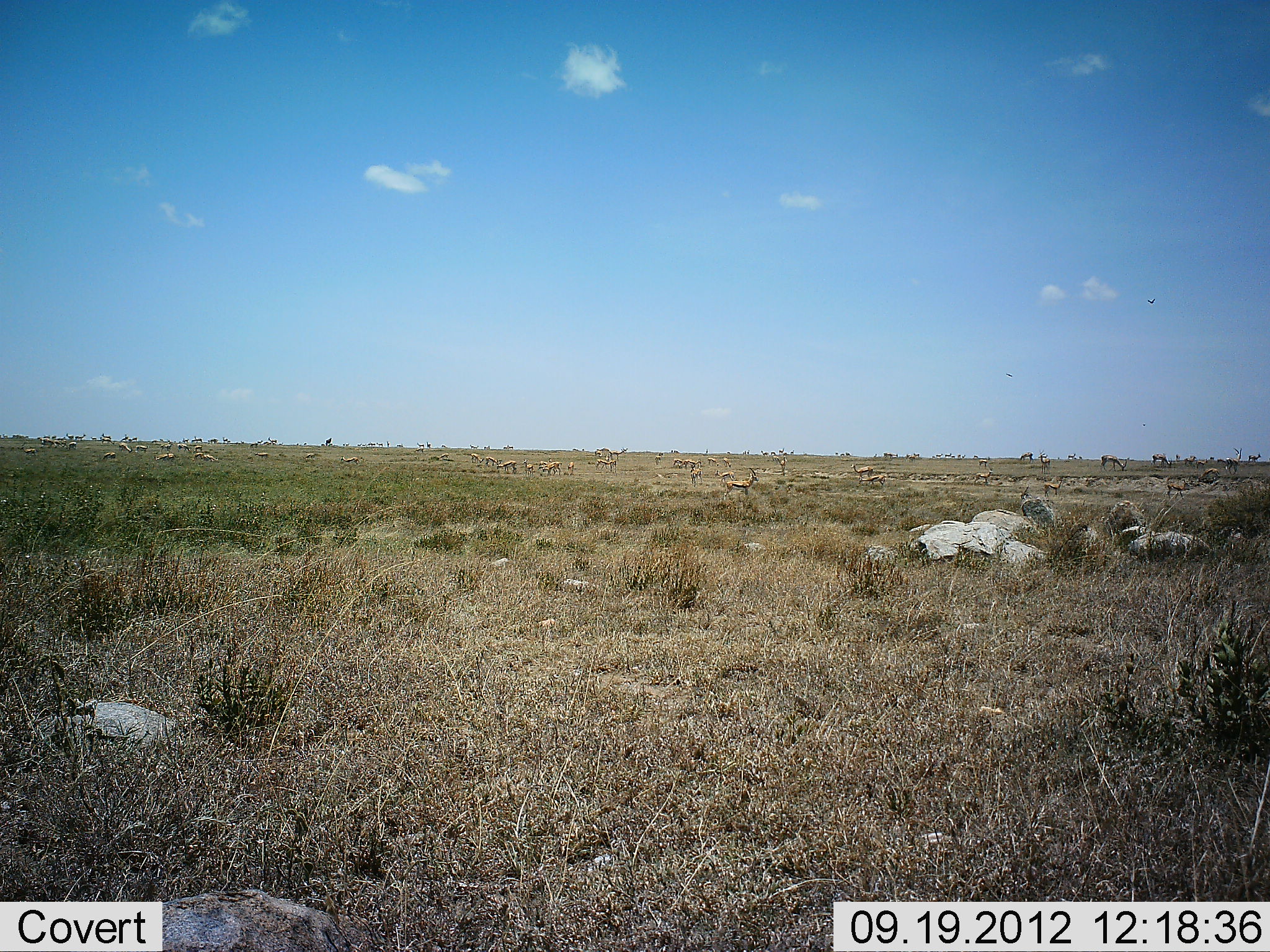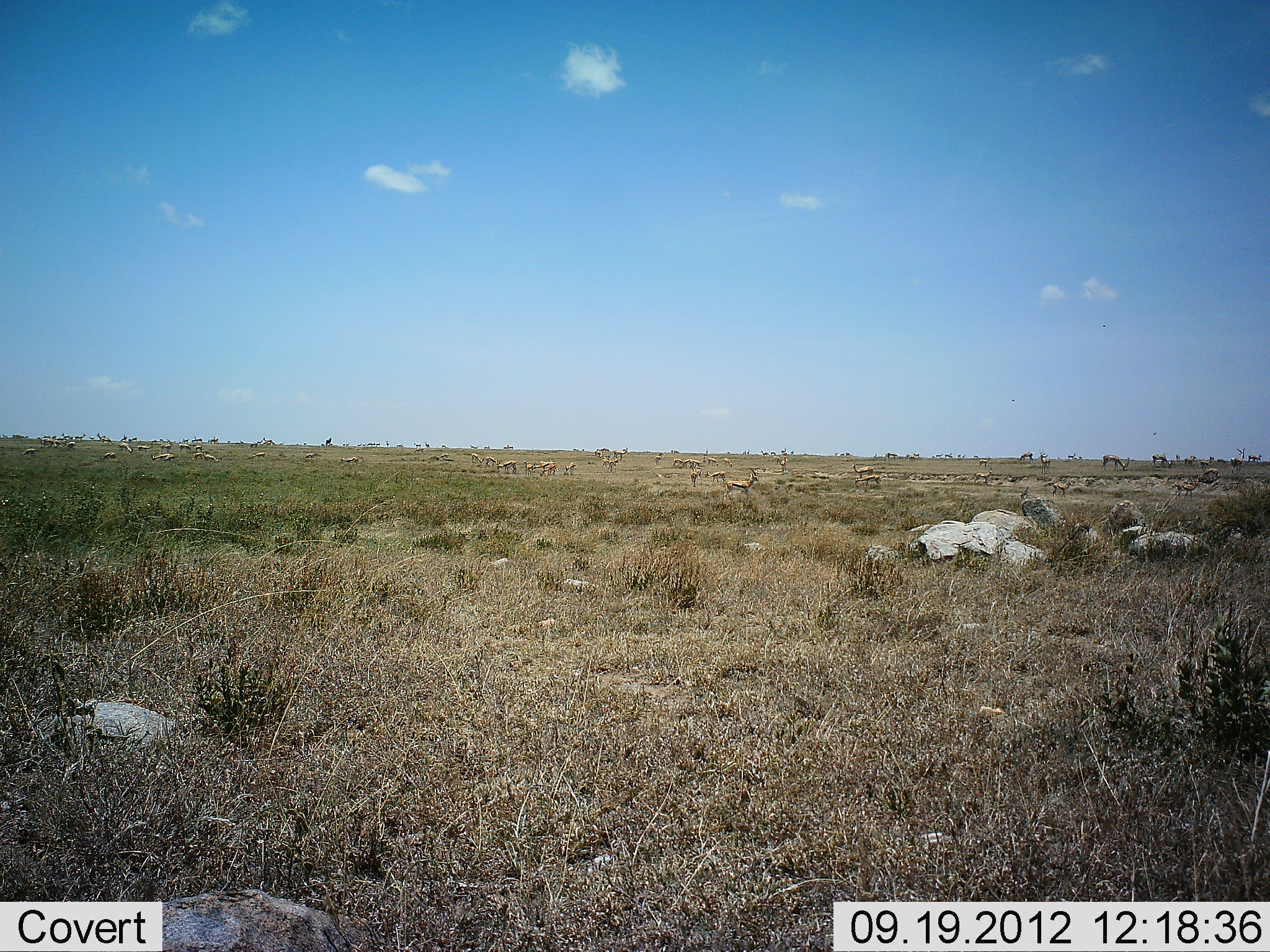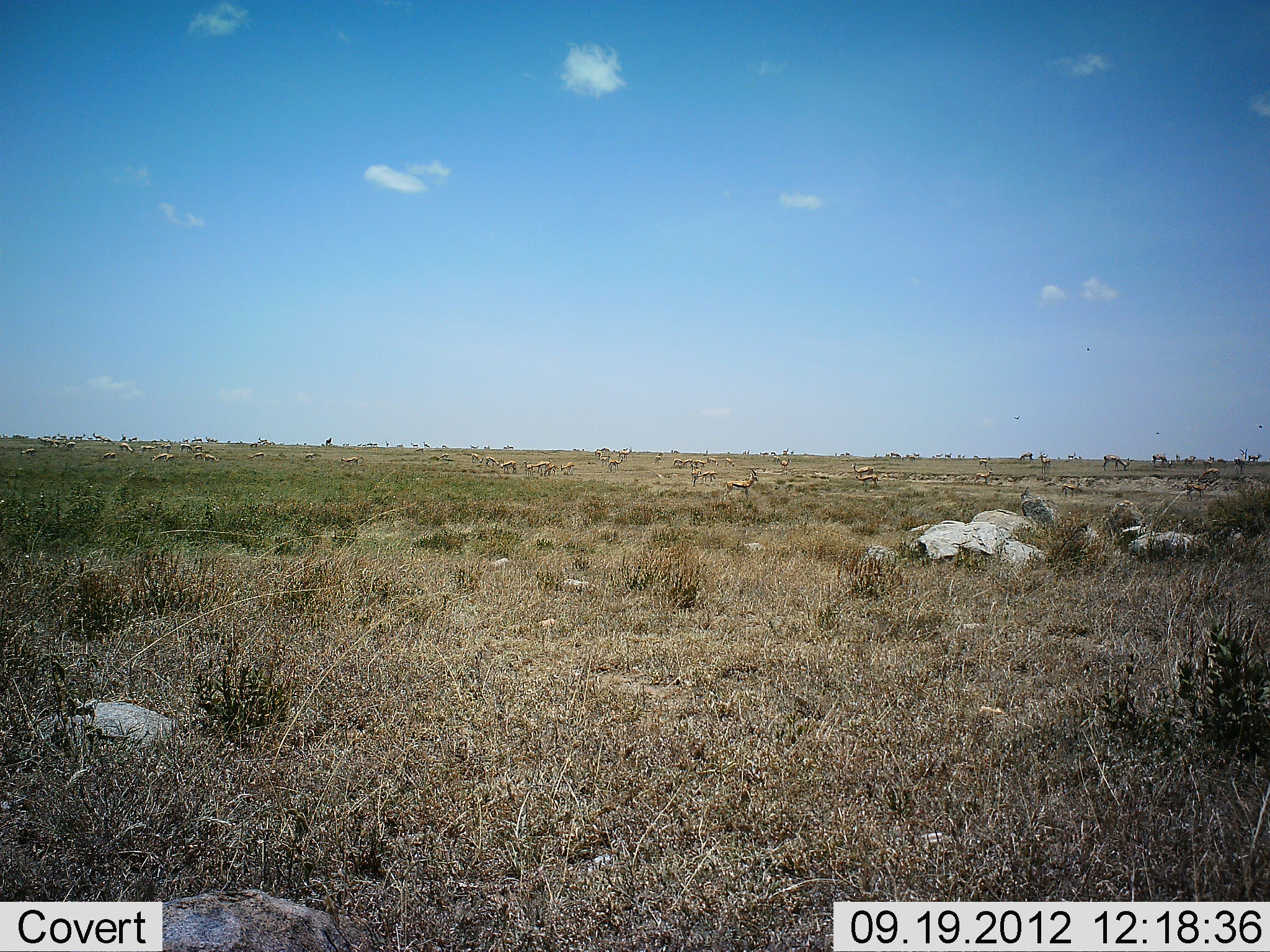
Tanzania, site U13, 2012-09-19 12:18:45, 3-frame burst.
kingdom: Animalia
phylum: Chordata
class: Mammalia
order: Artiodactyla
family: Bovidae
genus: Eudorcas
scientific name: Eudorcas thomsonii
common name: thomson's gazelle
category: gazellethomsons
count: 11-50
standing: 90%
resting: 20%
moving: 40%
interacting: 0%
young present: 0%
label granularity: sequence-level